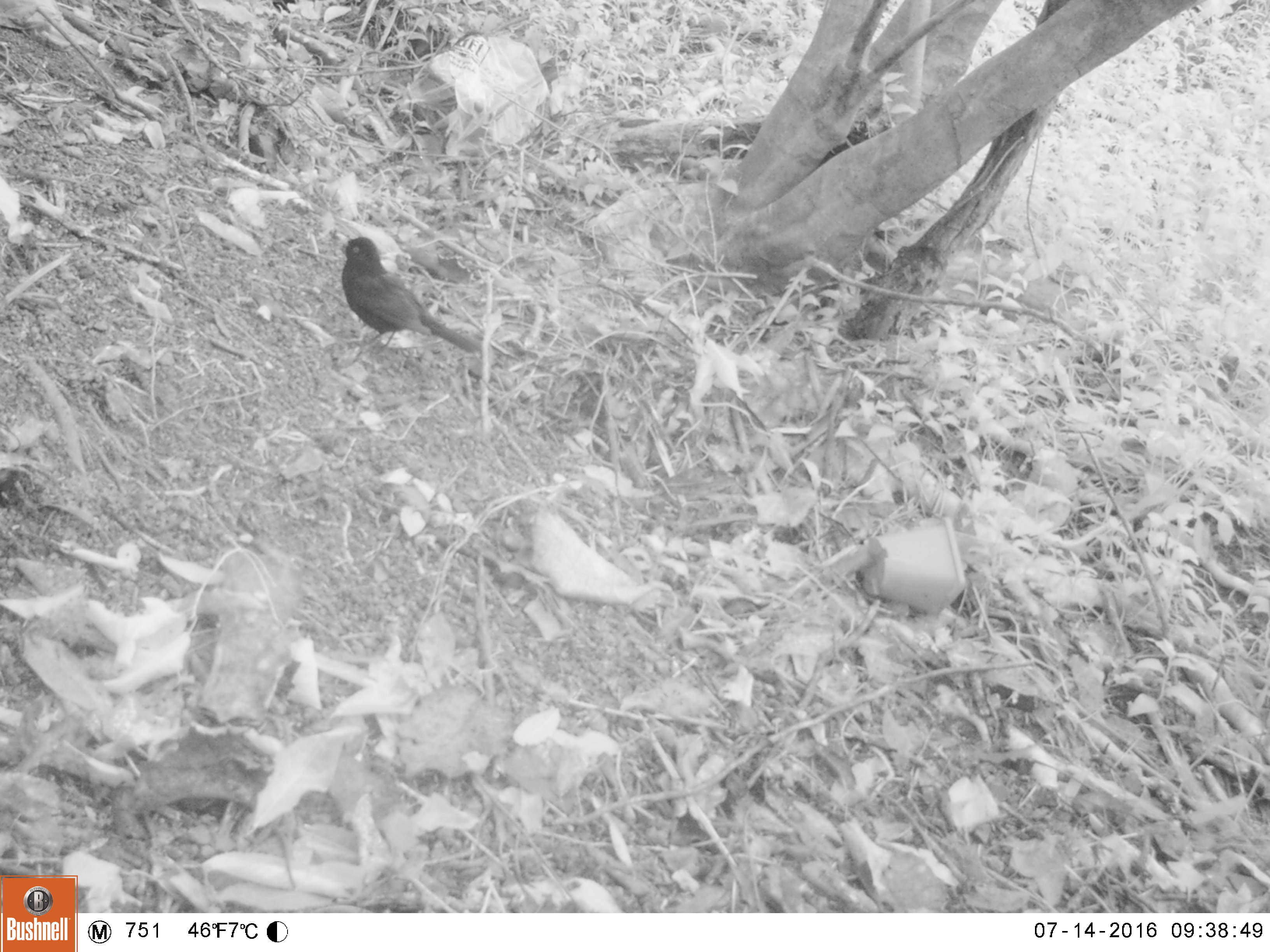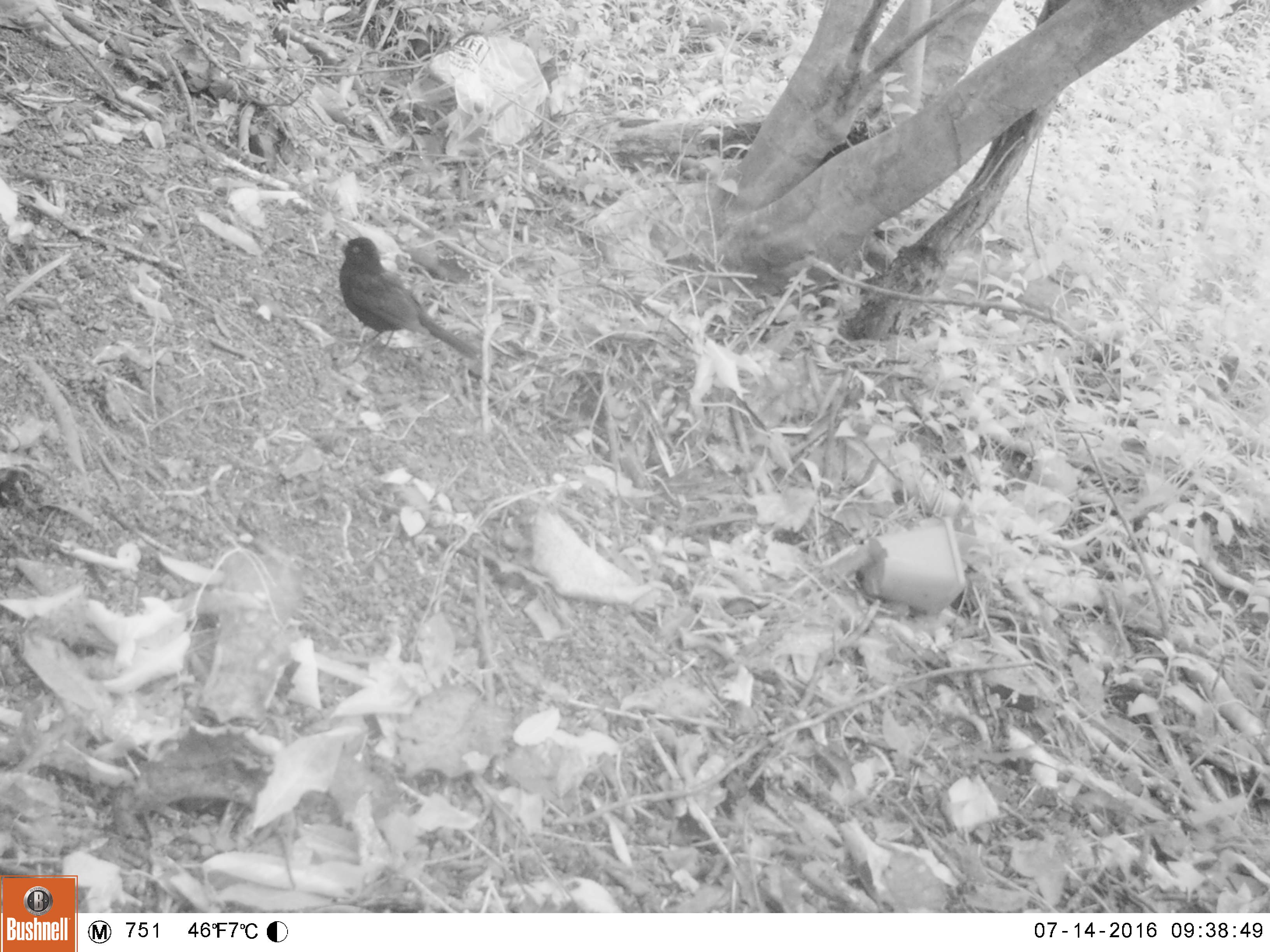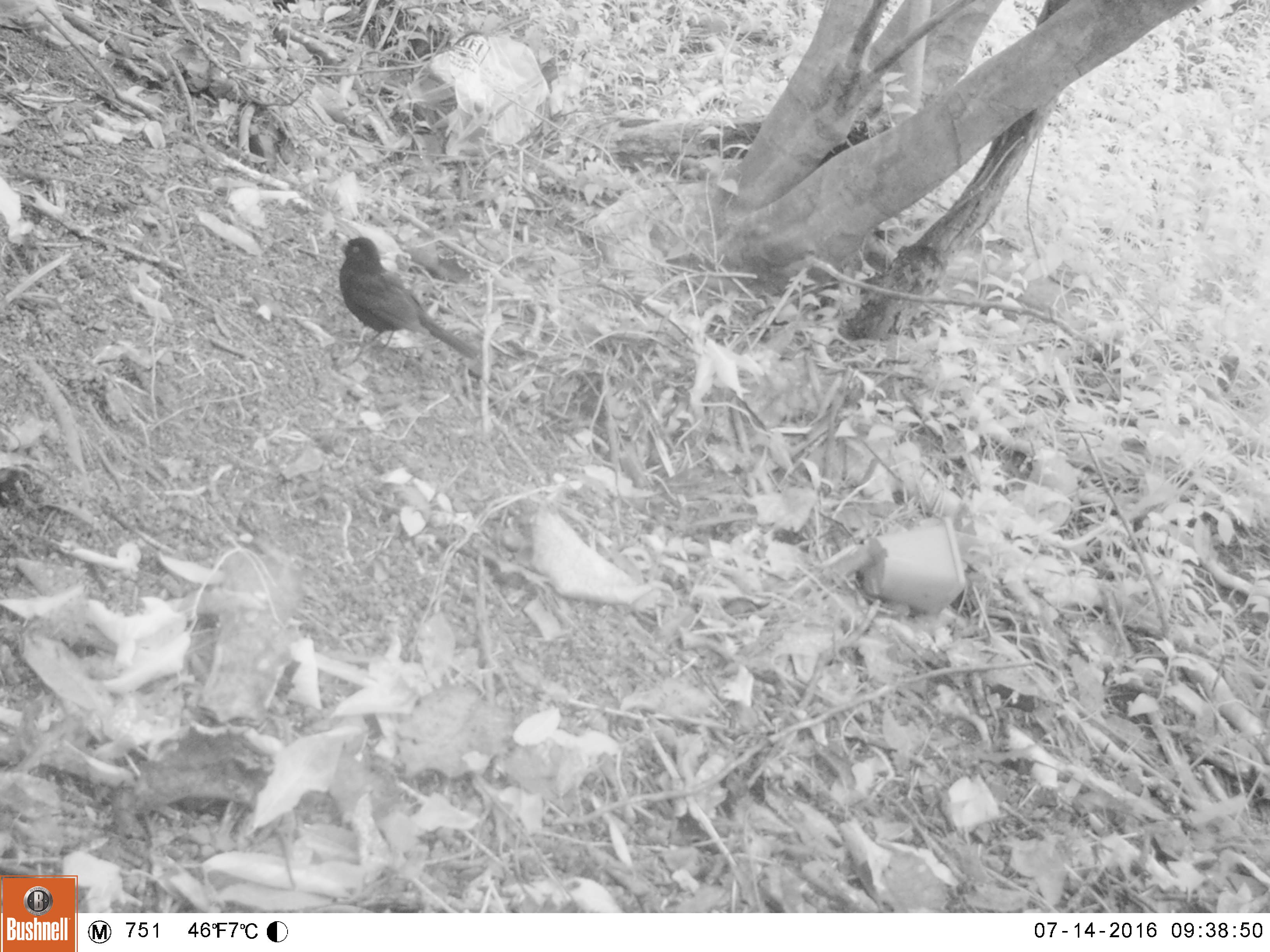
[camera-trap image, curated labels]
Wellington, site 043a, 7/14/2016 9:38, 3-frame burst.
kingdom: Animalia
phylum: Chordata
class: Aves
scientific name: Aves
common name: bird